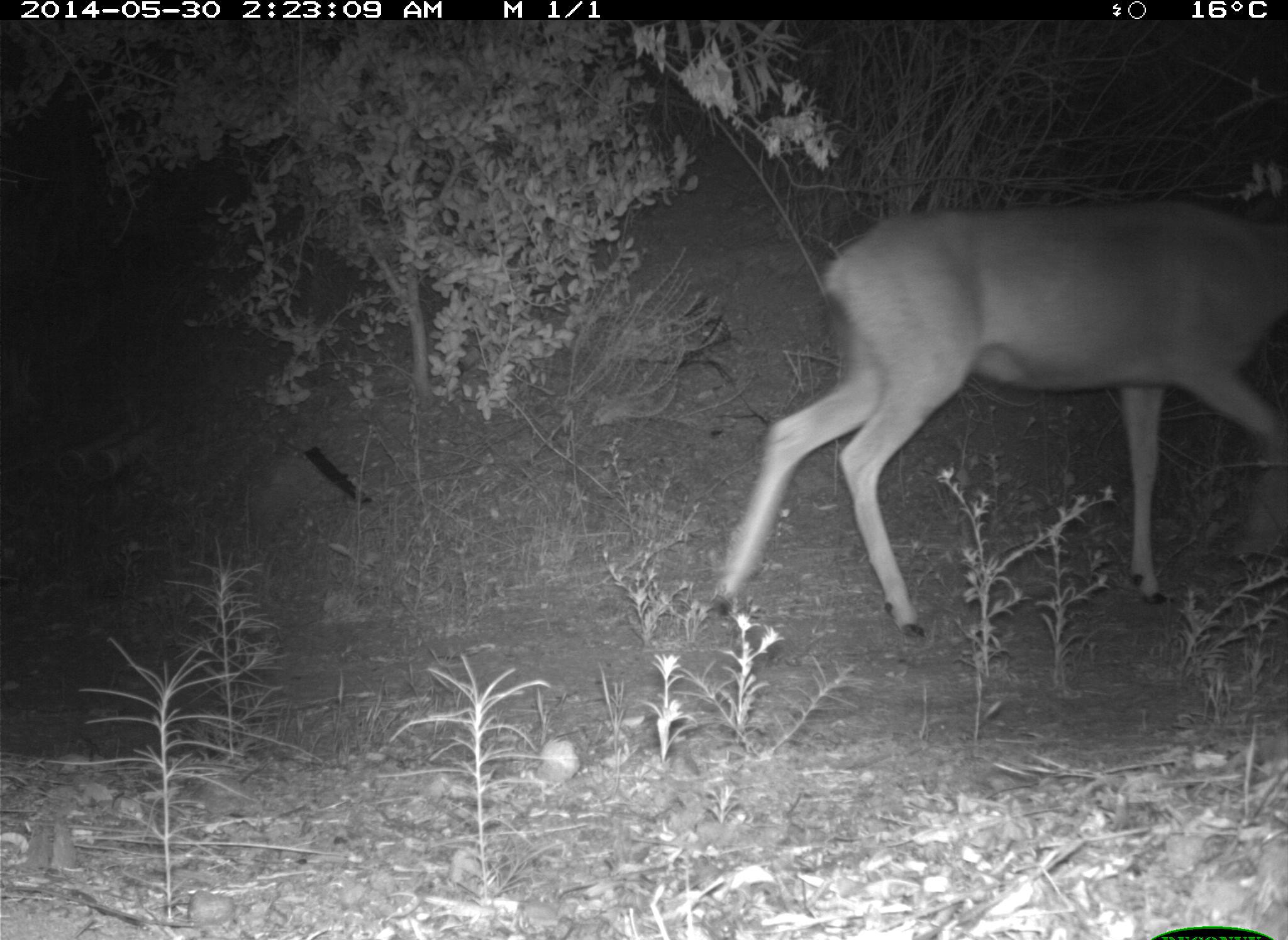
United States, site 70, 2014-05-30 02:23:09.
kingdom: Animalia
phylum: Chordata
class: Mammalia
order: Artiodactyla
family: Cervidae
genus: Odocoileus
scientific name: Odocoileus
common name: deer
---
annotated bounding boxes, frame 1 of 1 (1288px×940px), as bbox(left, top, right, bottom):
deer: bbox(711, 201, 1288, 641)